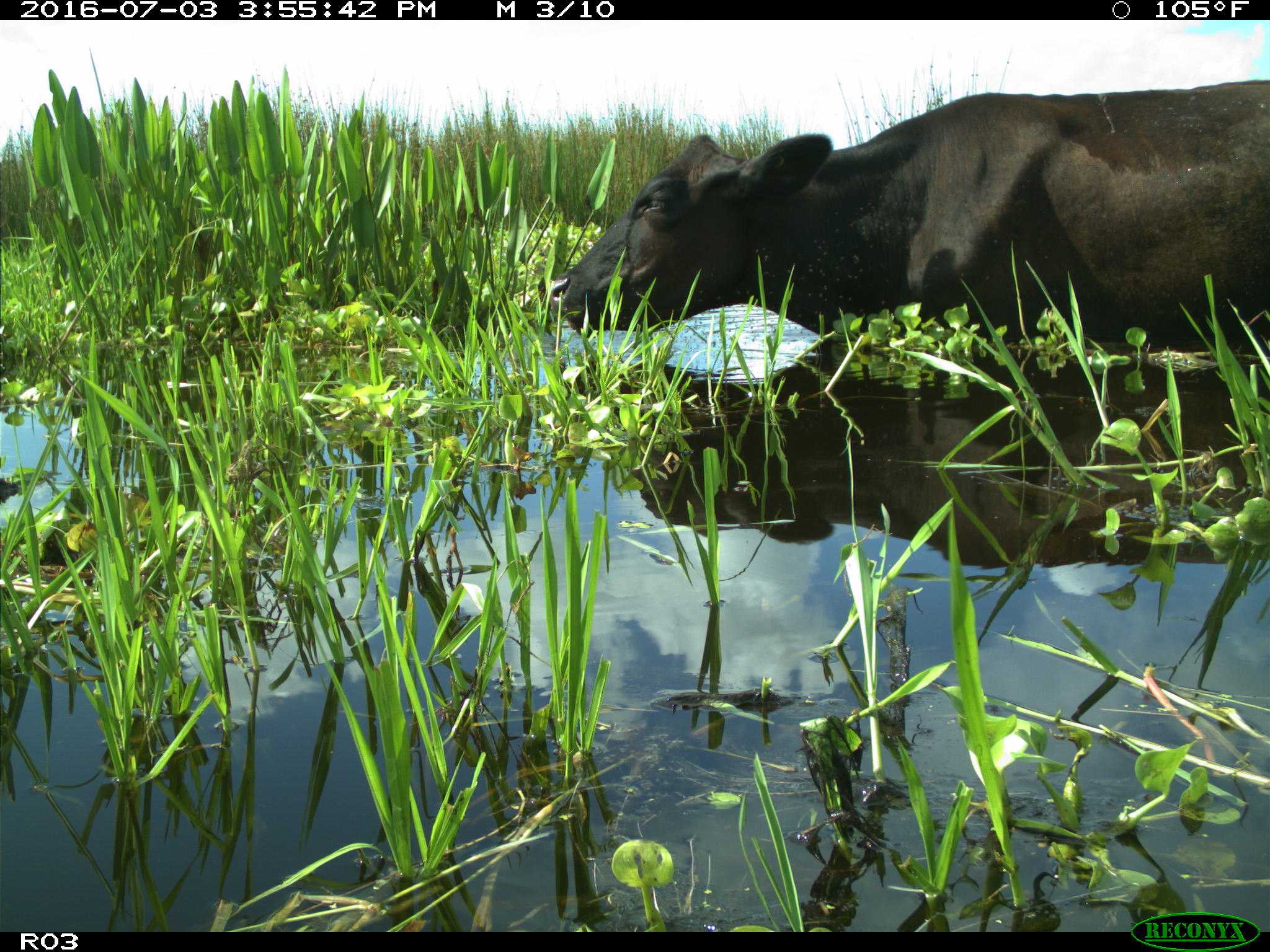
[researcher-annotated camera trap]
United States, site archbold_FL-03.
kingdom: Animalia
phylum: Chordata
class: Mammalia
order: Artiodactyla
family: Bovidae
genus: Bos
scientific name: Bos taurus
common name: domestic cow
Bos taurus (domestic cow).